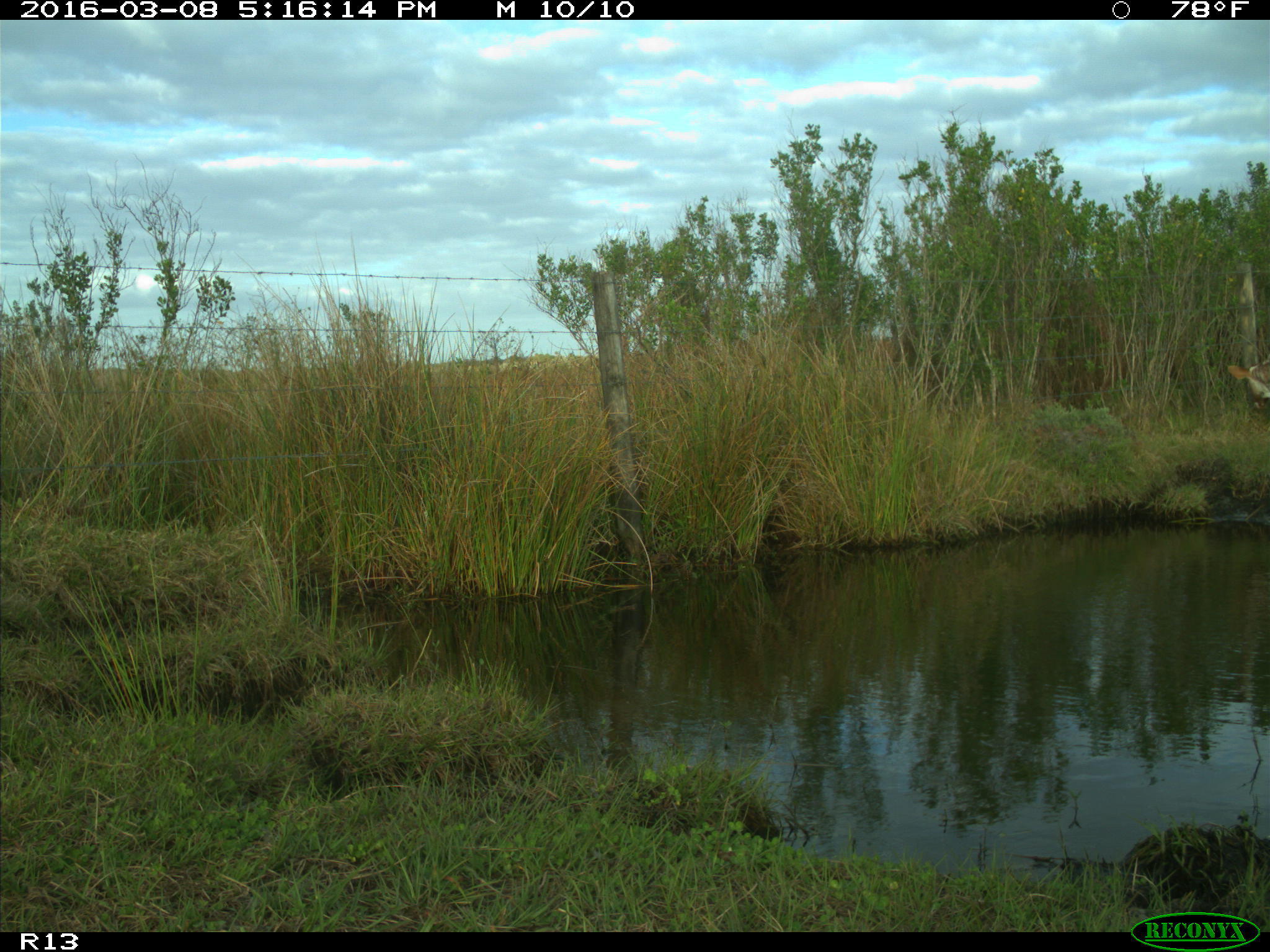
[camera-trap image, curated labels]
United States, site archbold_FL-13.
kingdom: Animalia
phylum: Chordata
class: Mammalia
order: Artiodactyla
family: Bovidae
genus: Bos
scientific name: Bos taurus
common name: domestic cow